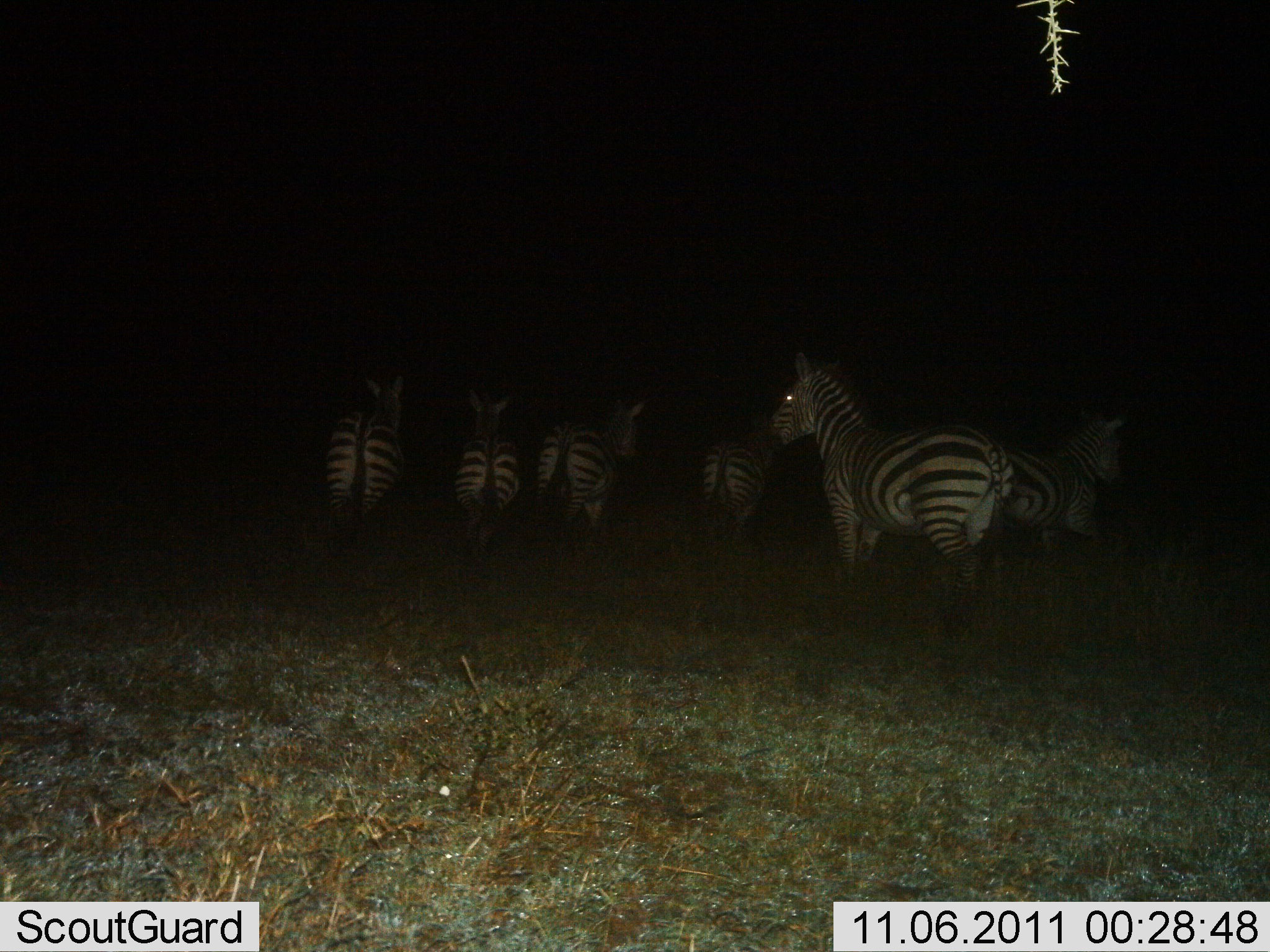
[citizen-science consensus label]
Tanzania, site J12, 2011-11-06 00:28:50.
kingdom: Animalia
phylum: Chordata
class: Mammalia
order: Perissodactyla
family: Equidae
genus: Equus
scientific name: Equus quagga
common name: plains zebra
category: zebra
Zebra (plains zebra) (Equus quagga), count 6. Behavior (volunteer vote fractions): standing 64%, resting 0%, moving 43%, interacting 0%. Young present (vote fraction): 0%. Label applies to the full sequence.